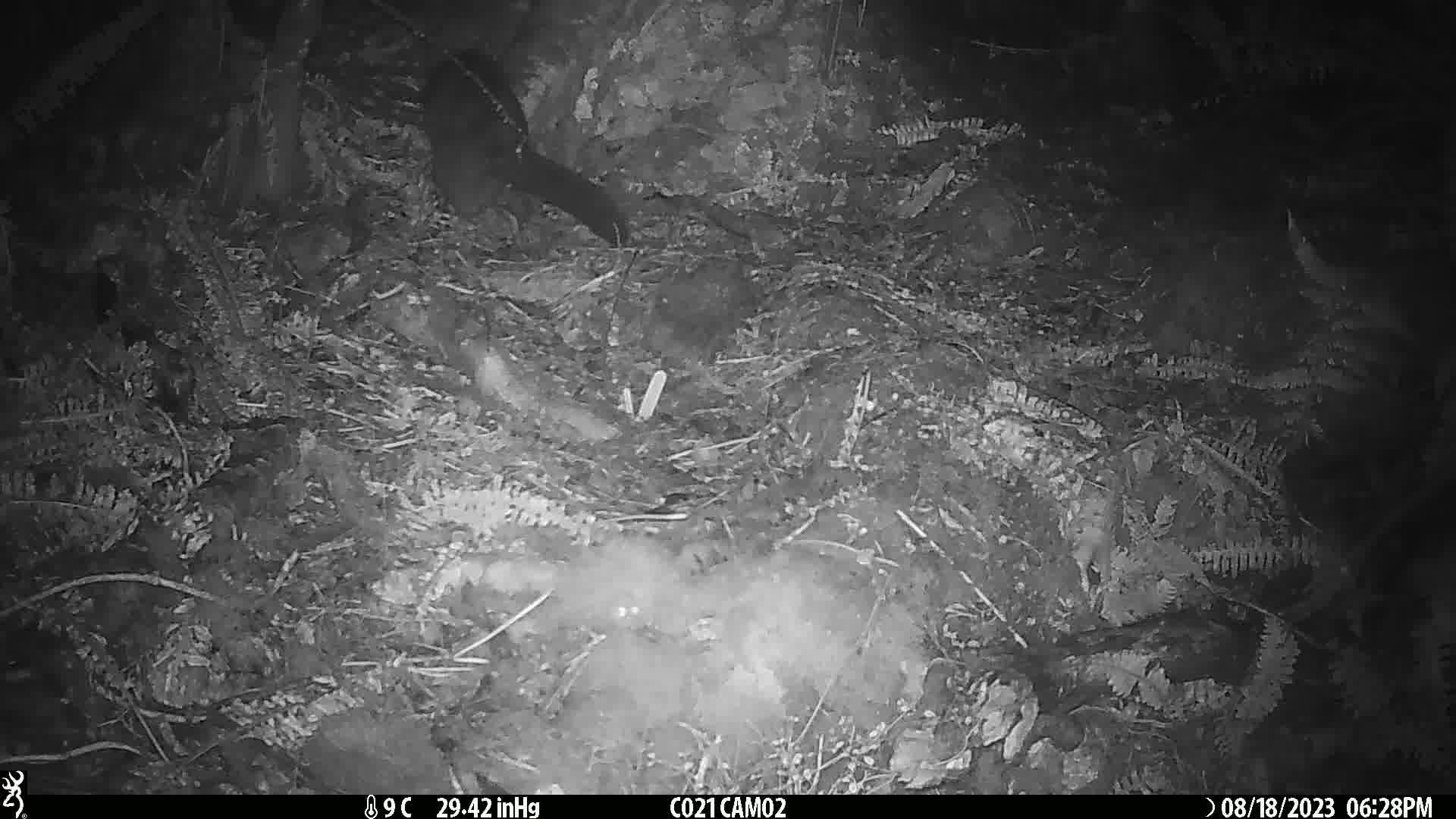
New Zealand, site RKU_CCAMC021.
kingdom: Animalia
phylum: Chordata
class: Mammalia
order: Diprotodontia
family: Phalangeridae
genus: Trichosurus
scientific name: Trichosurus vulpecula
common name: common brushtail possum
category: possum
Possum (common brushtail possum) (Trichosurus vulpecula).